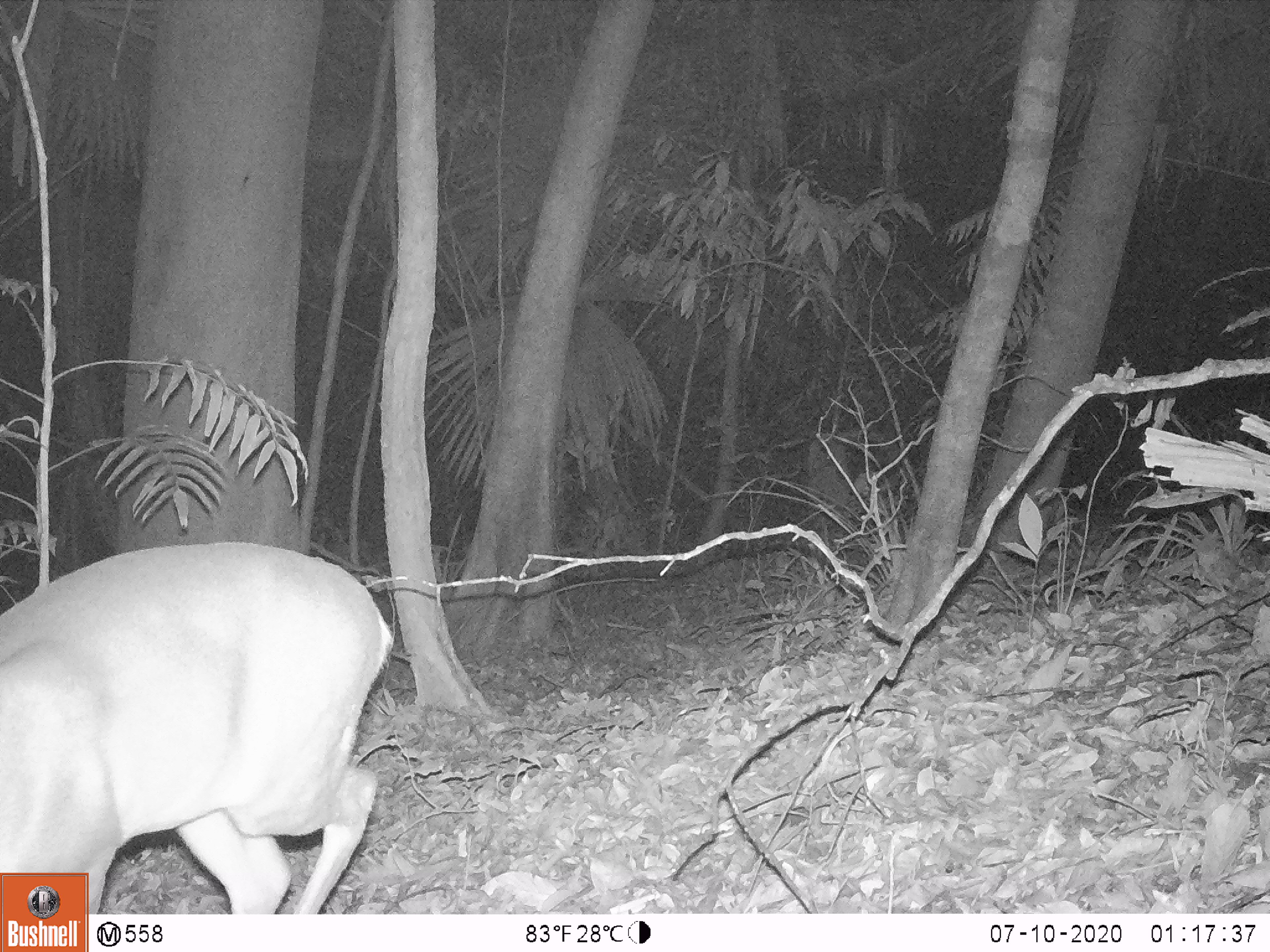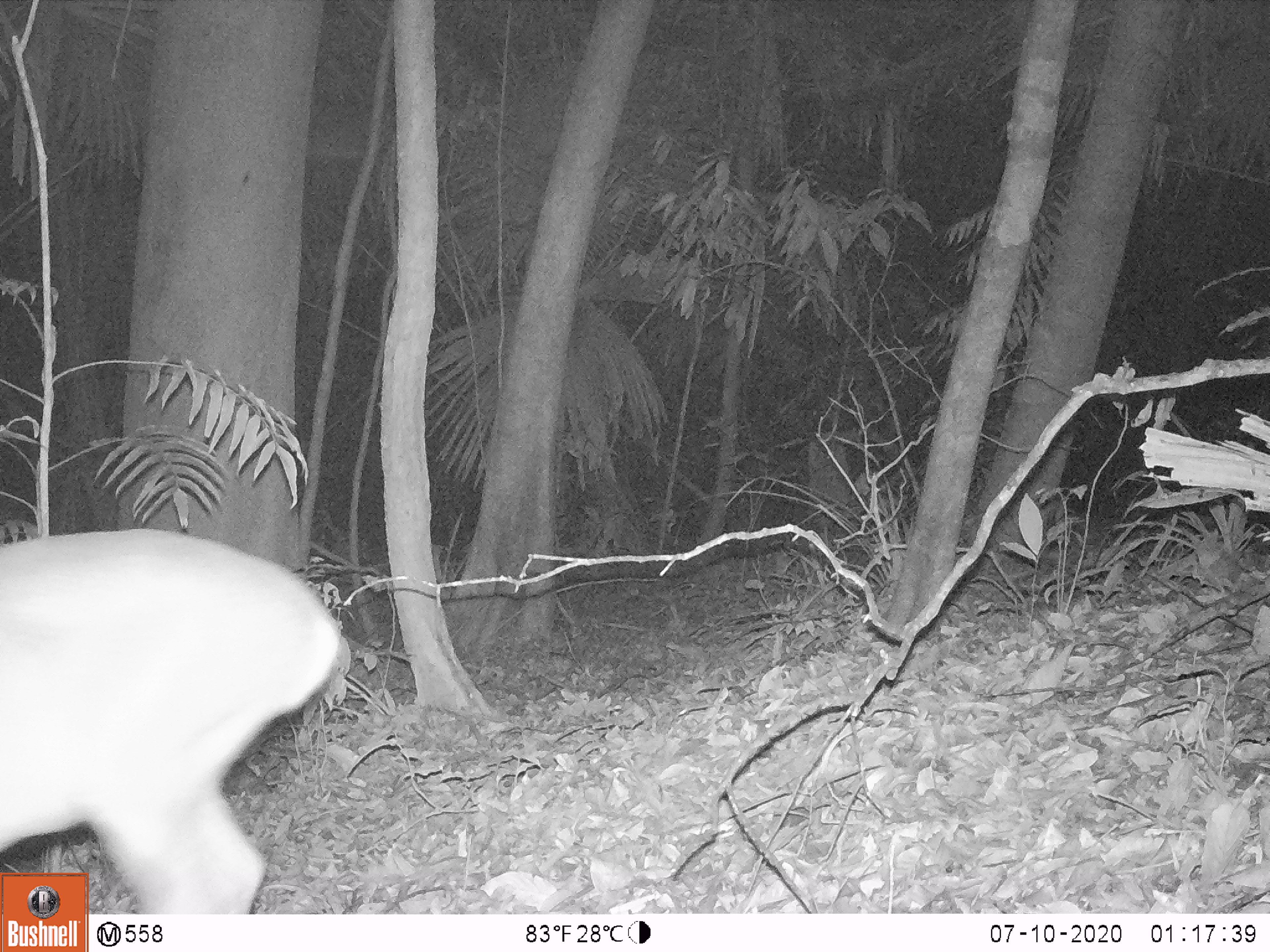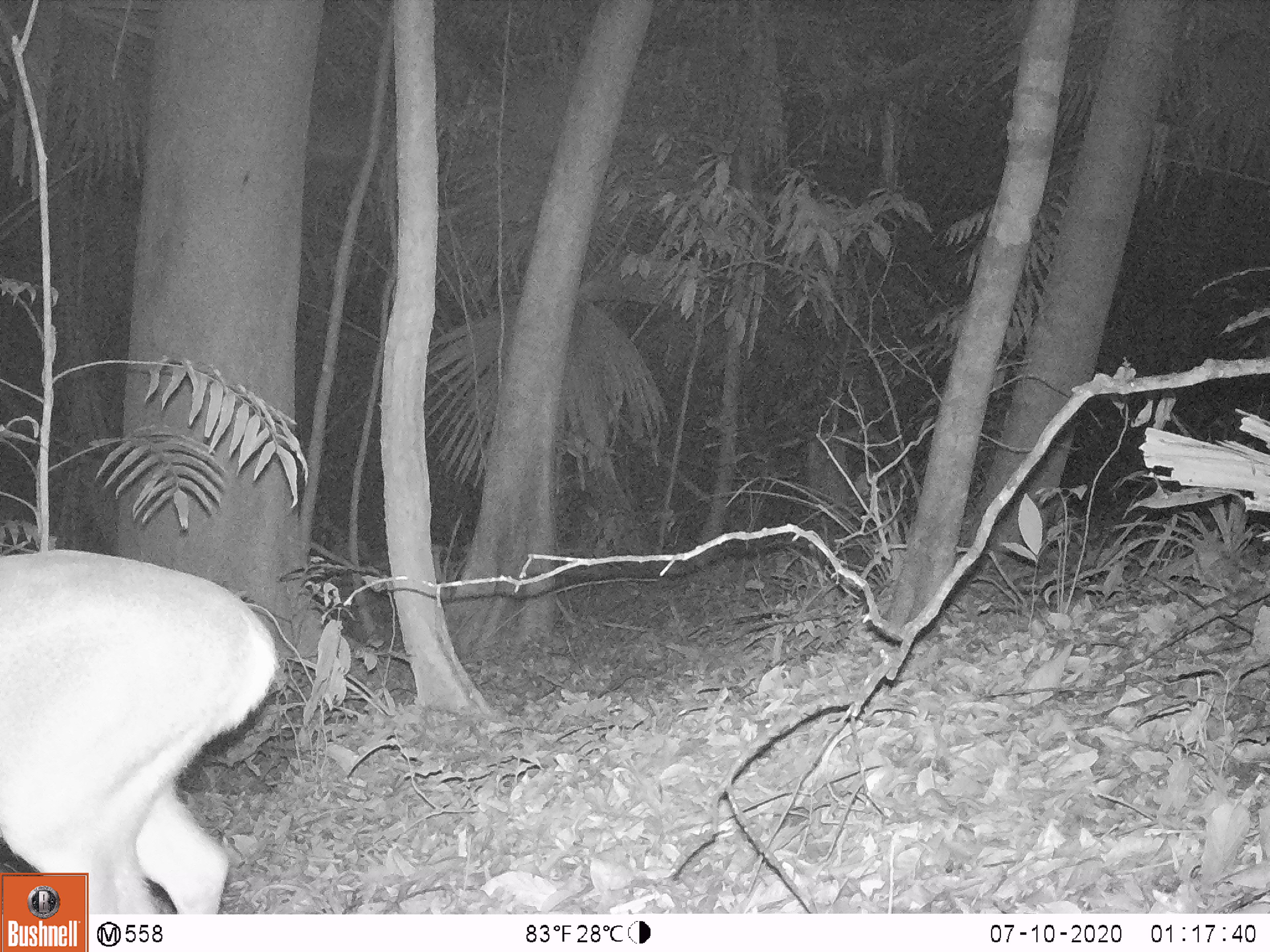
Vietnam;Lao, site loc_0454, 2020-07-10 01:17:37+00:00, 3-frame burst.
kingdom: Animalia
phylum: Chordata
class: Mammalia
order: Artiodactyla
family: Cervidae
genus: Muntiacus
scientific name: Muntiacus vuquangensis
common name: large-antlered muntjac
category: large antlered muntjac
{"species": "large antlered muntjac (large-antlered muntjac) (Muntiacus vuquangensis)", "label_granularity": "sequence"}